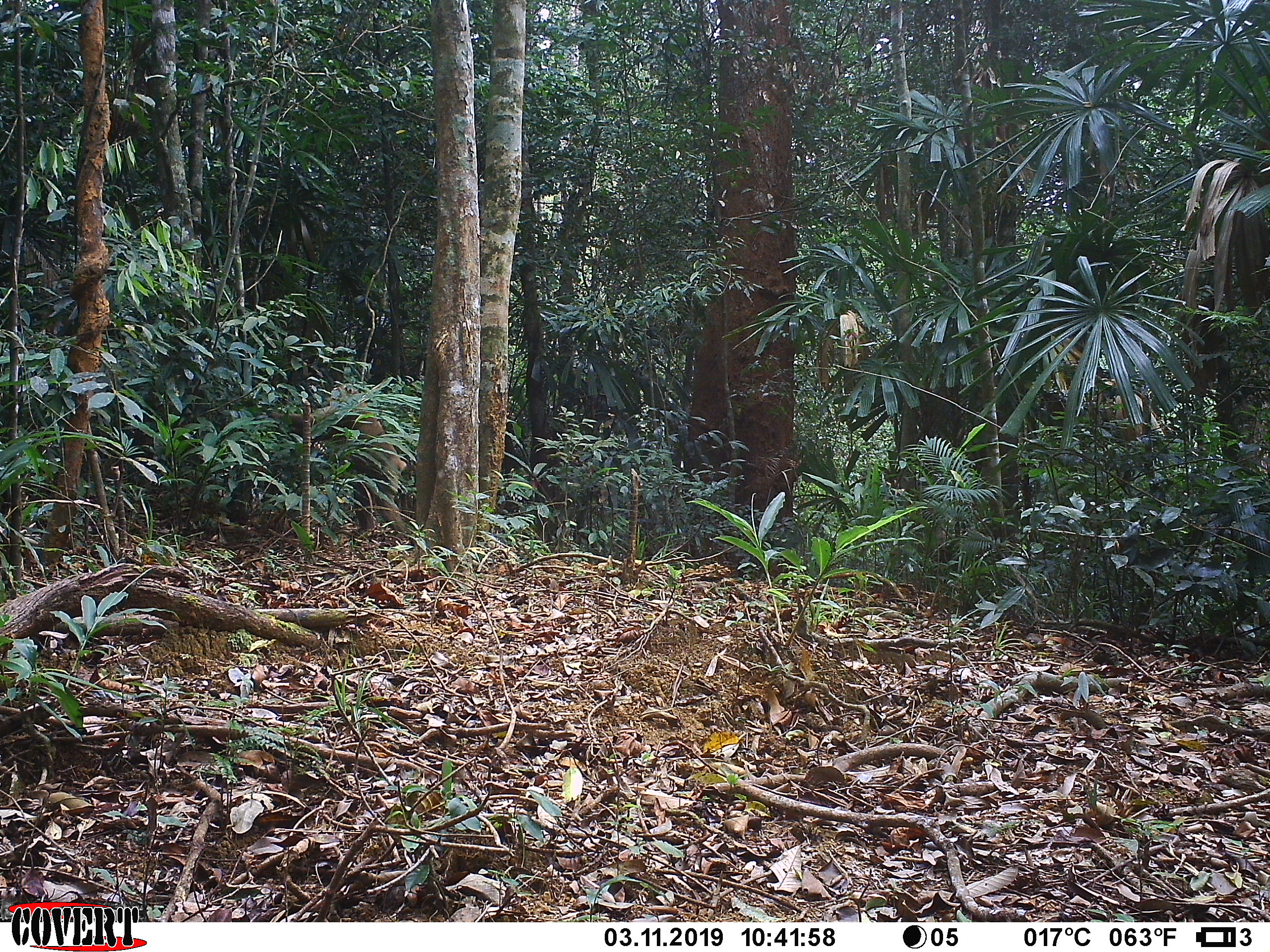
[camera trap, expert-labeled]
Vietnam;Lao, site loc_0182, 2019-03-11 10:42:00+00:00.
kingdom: Animalia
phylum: Chordata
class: Mammalia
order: Primates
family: Cercopithecidae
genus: Macaca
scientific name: Macaca nemestrina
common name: pig-tailed macaque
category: pig tailed macaque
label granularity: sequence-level